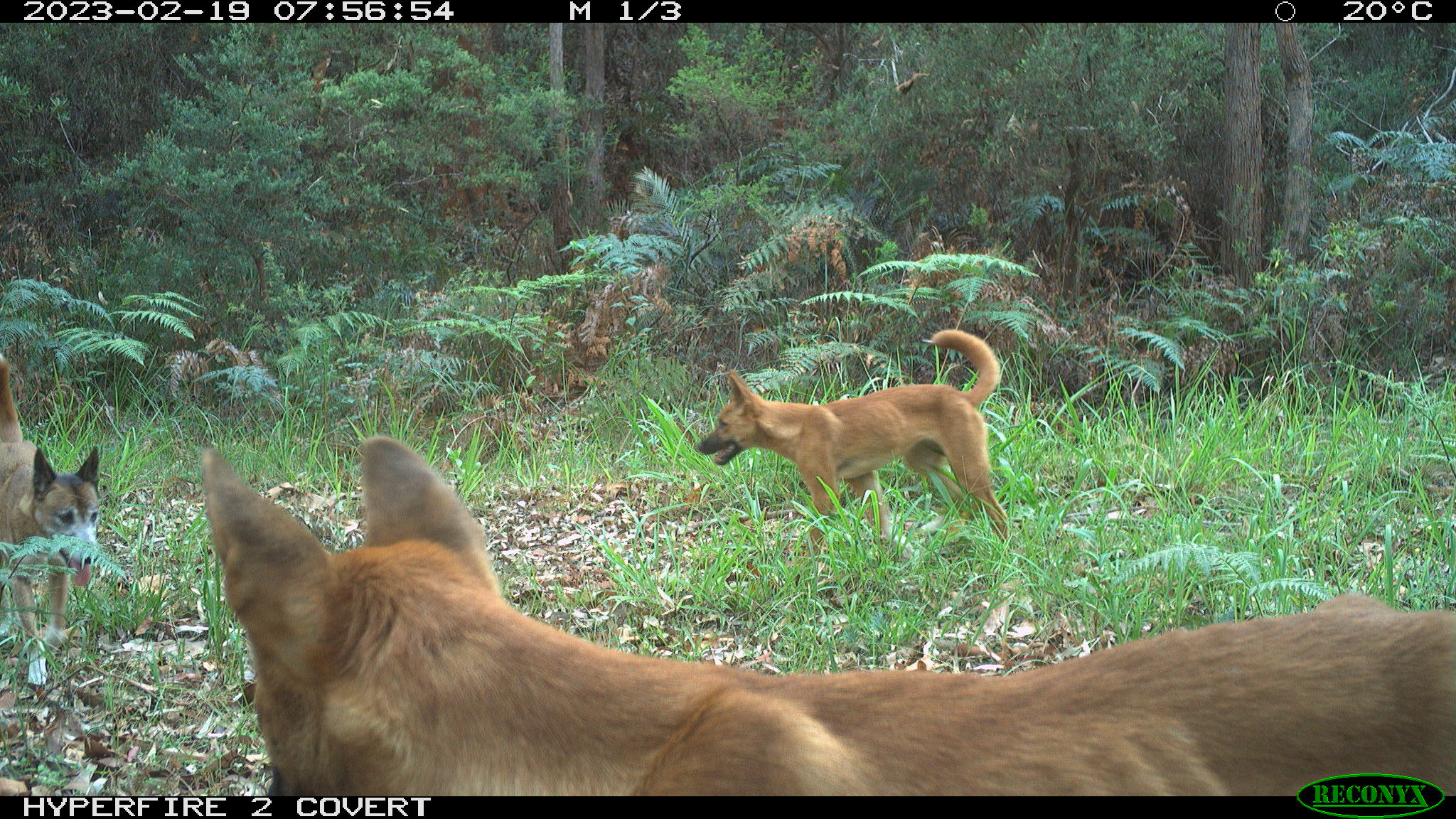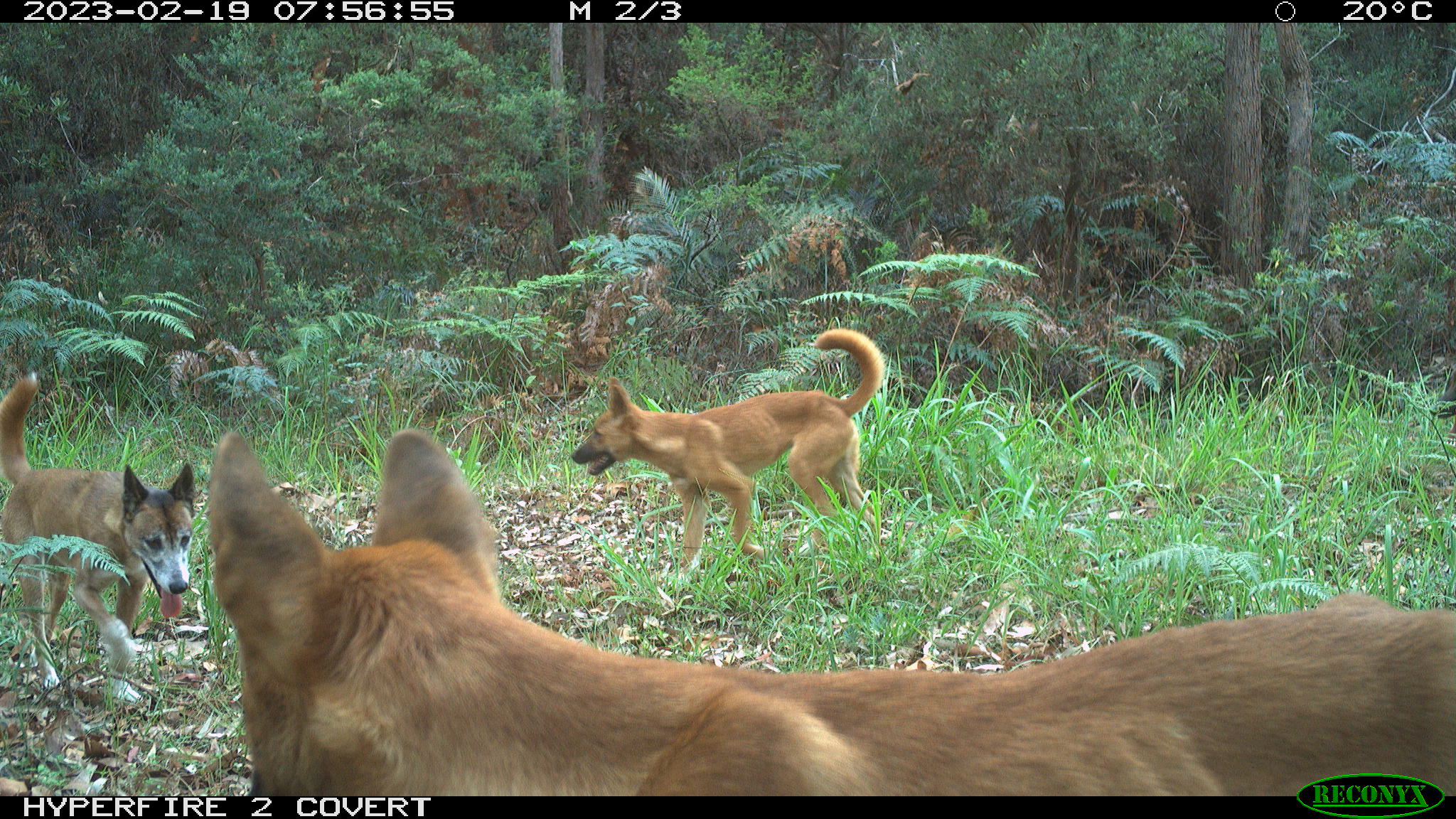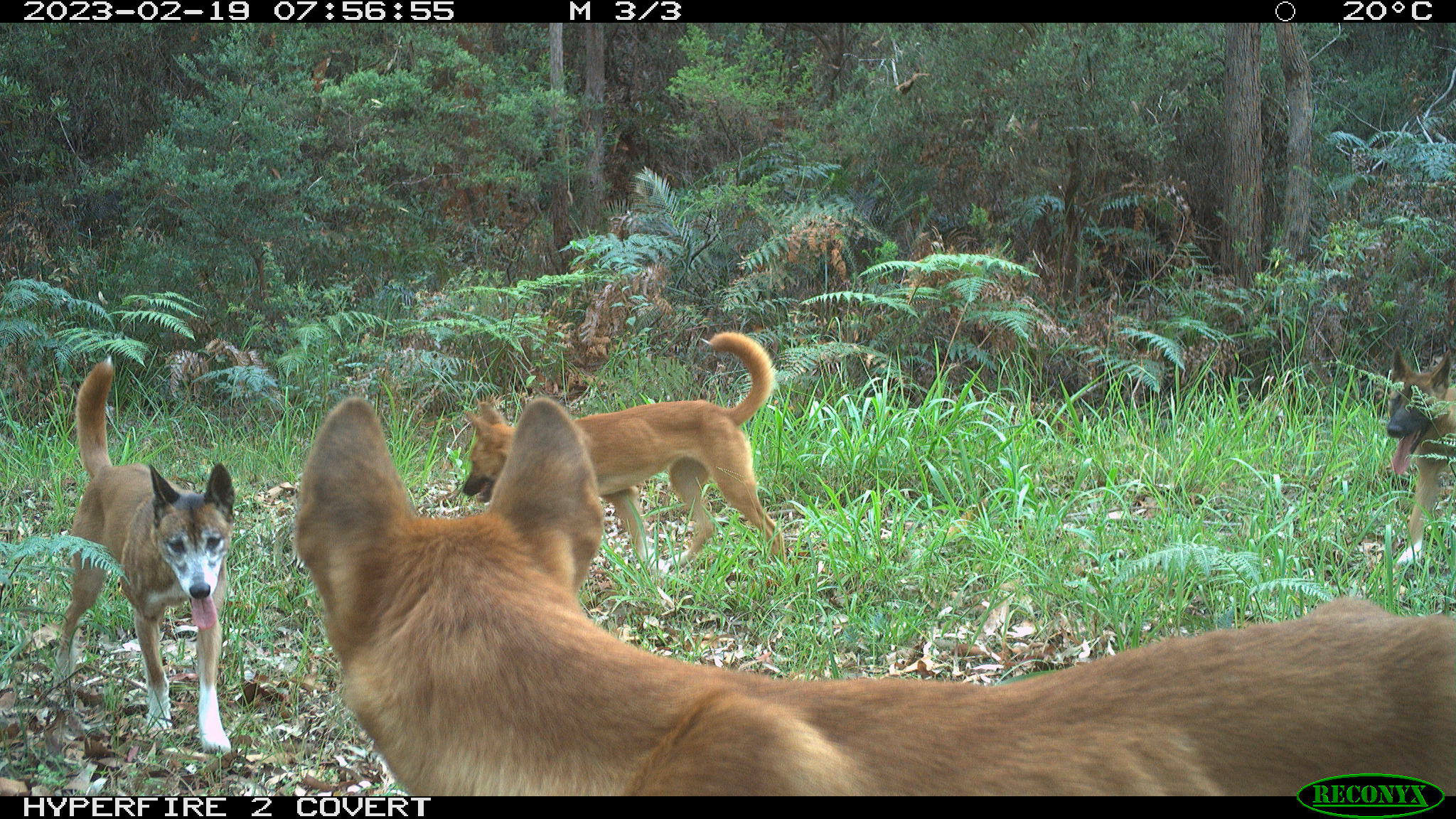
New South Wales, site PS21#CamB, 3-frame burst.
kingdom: Animalia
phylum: Chordata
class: Mammalia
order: Carnivora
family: Canidae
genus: Canis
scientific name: Canis familiaris dingo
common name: dingo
Dingo (Canis familiaris dingo).